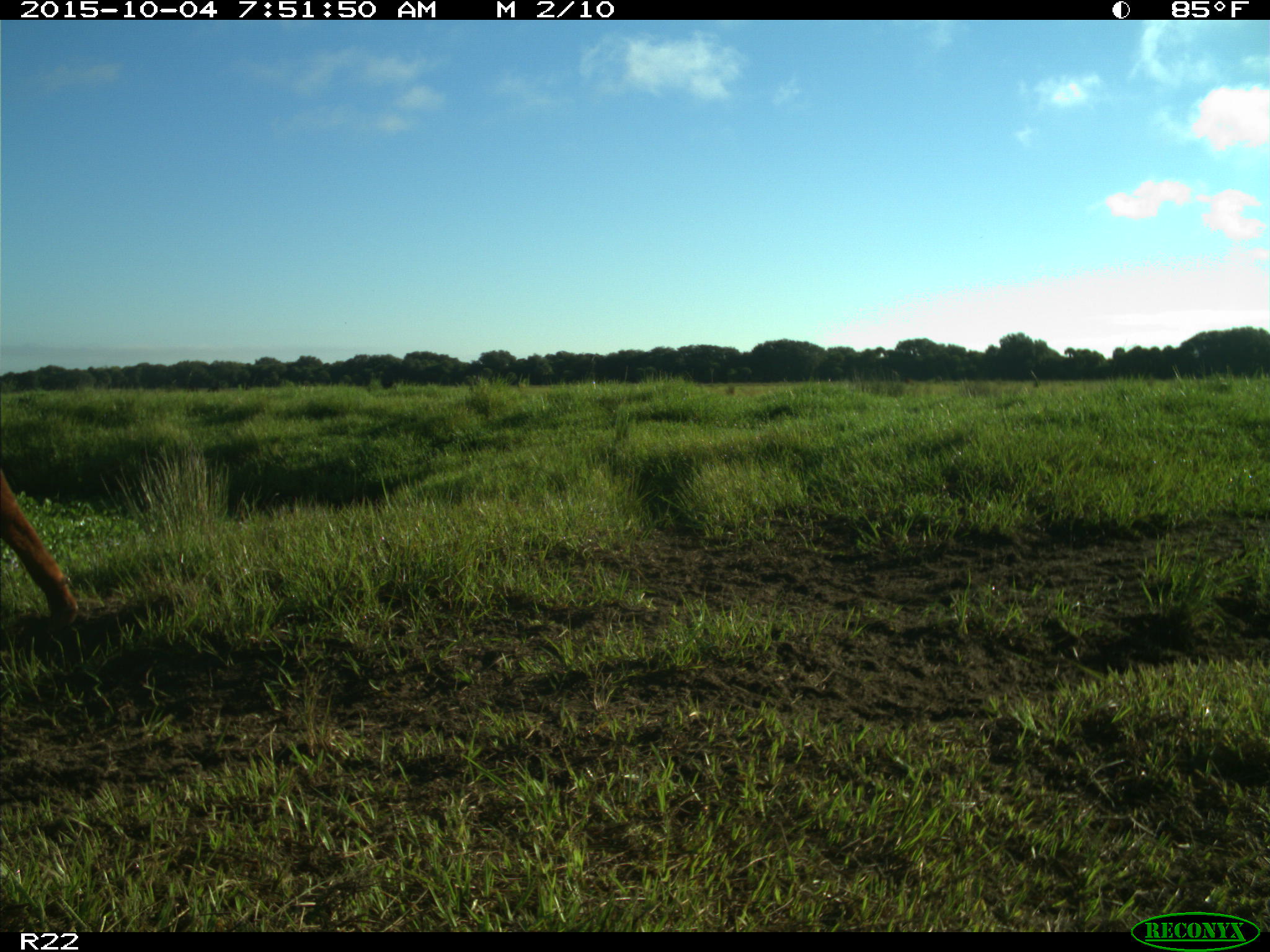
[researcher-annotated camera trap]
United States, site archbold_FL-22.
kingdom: Animalia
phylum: Chordata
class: Mammalia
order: Artiodactyla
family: Bovidae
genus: Bos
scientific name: Bos taurus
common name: domestic cow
Bos taurus (domestic cow).